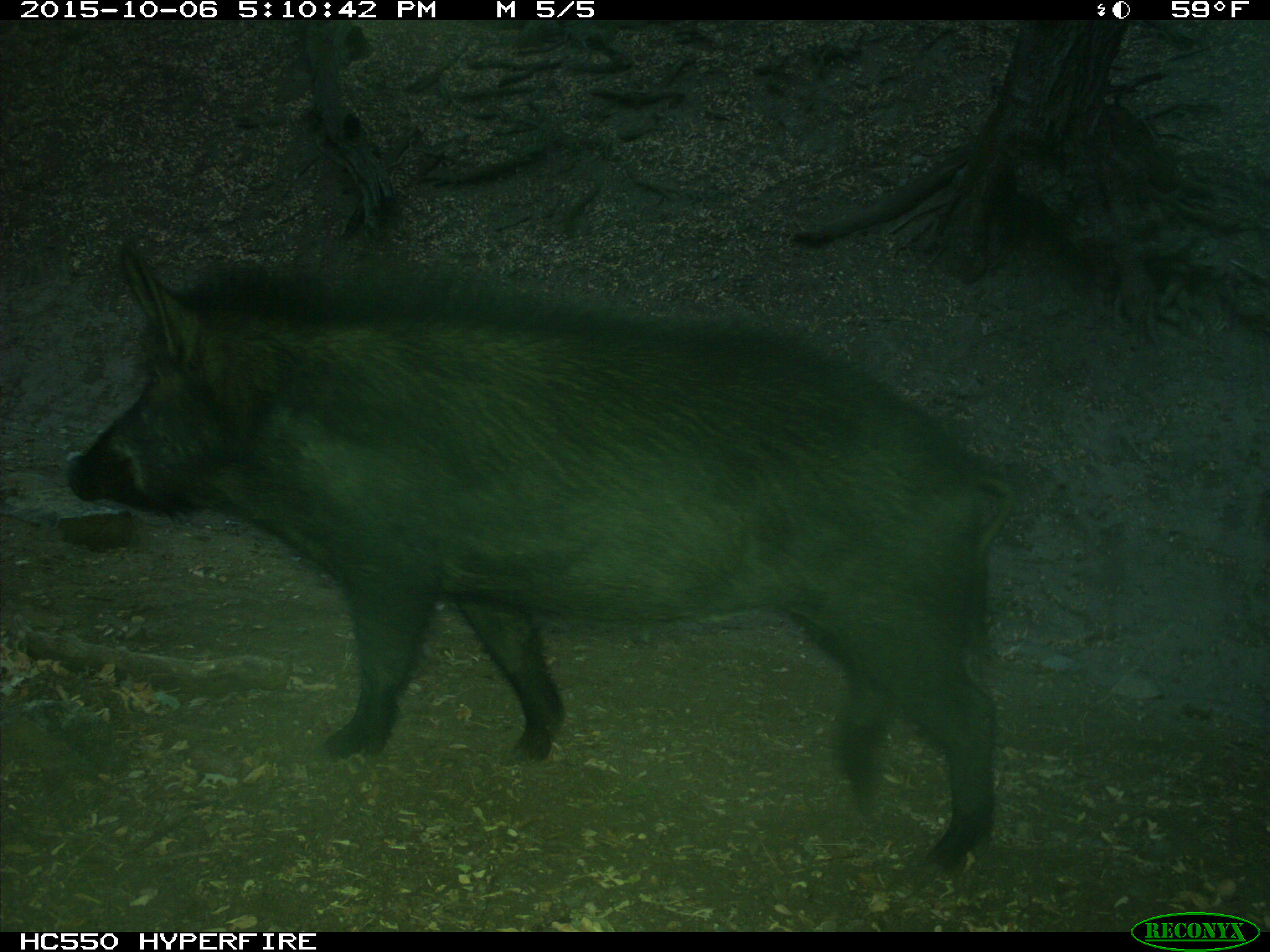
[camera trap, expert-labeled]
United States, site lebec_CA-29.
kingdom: Animalia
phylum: Chordata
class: Mammalia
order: Artiodactyla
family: Suidae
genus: Sus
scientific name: Sus scrofa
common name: wild boar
Sus scrofa (wild boar).